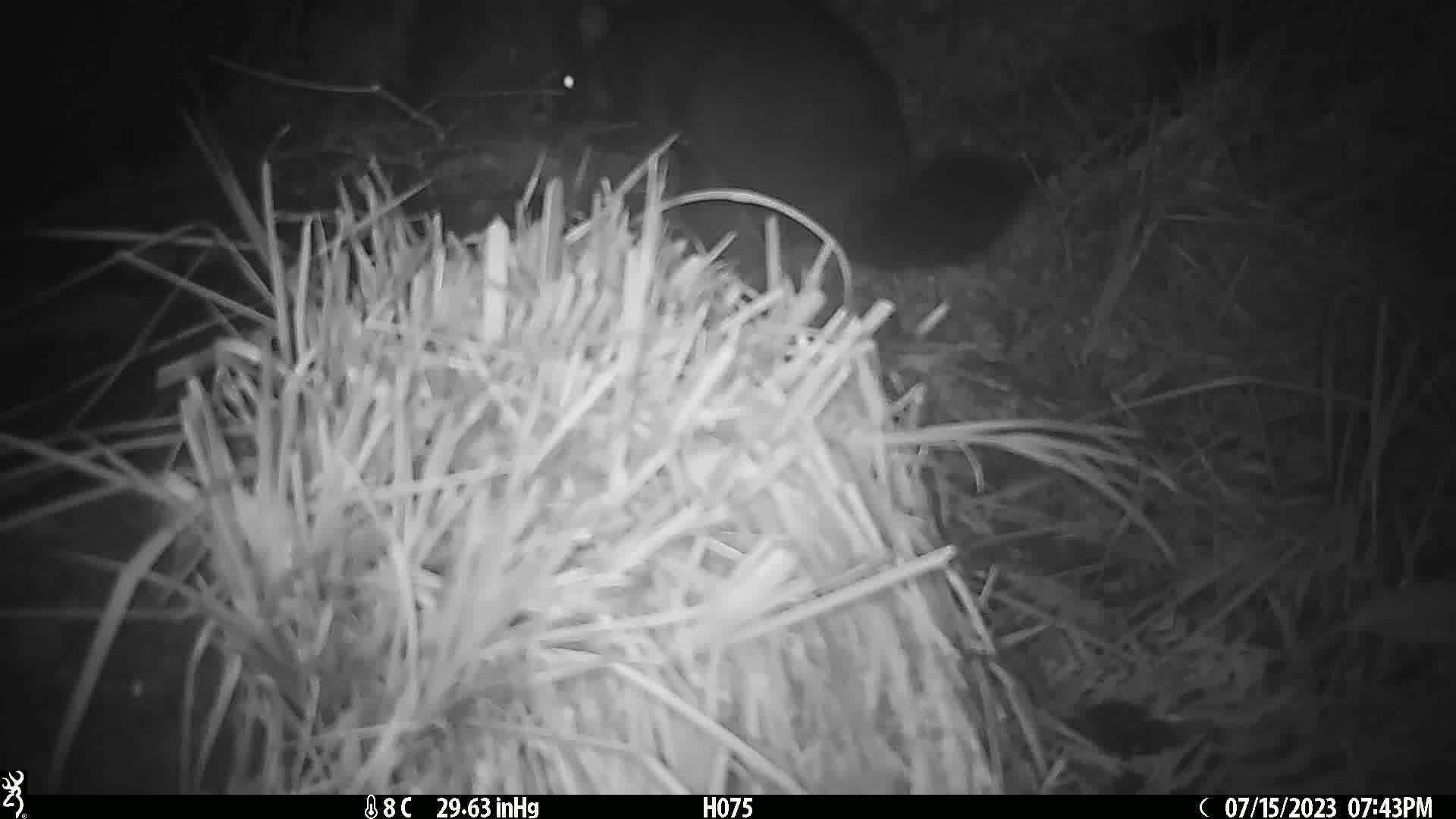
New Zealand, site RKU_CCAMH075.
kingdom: Animalia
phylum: Chordata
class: Mammalia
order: Diprotodontia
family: Phalangeridae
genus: Trichosurus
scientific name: Trichosurus vulpecula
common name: common brushtail possum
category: possum